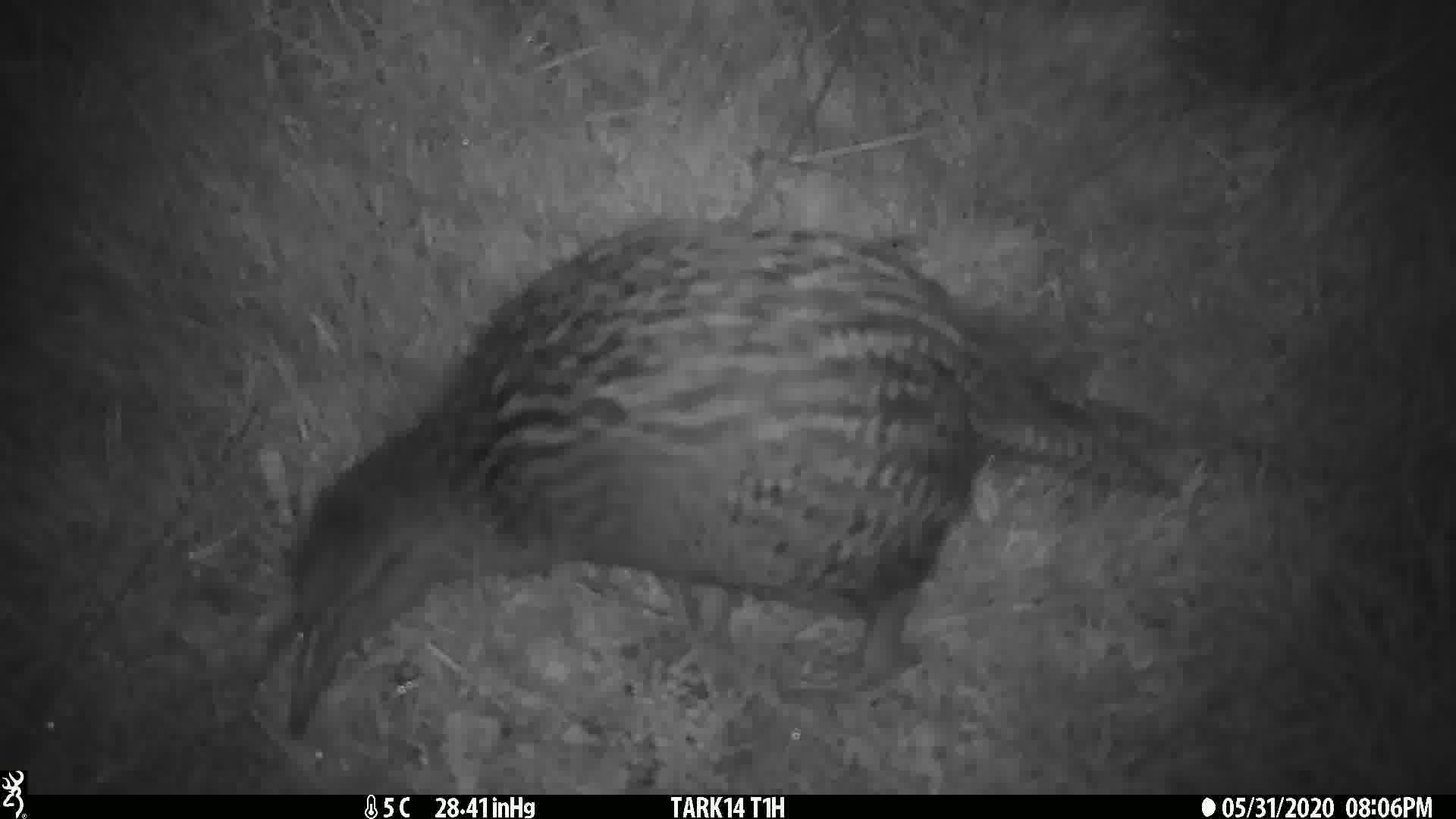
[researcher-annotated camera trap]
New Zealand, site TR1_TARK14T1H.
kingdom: Animalia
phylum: Chordata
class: Aves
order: Gruiformes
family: Rallidae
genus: Gallirallus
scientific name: Gallirallus australis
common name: weka